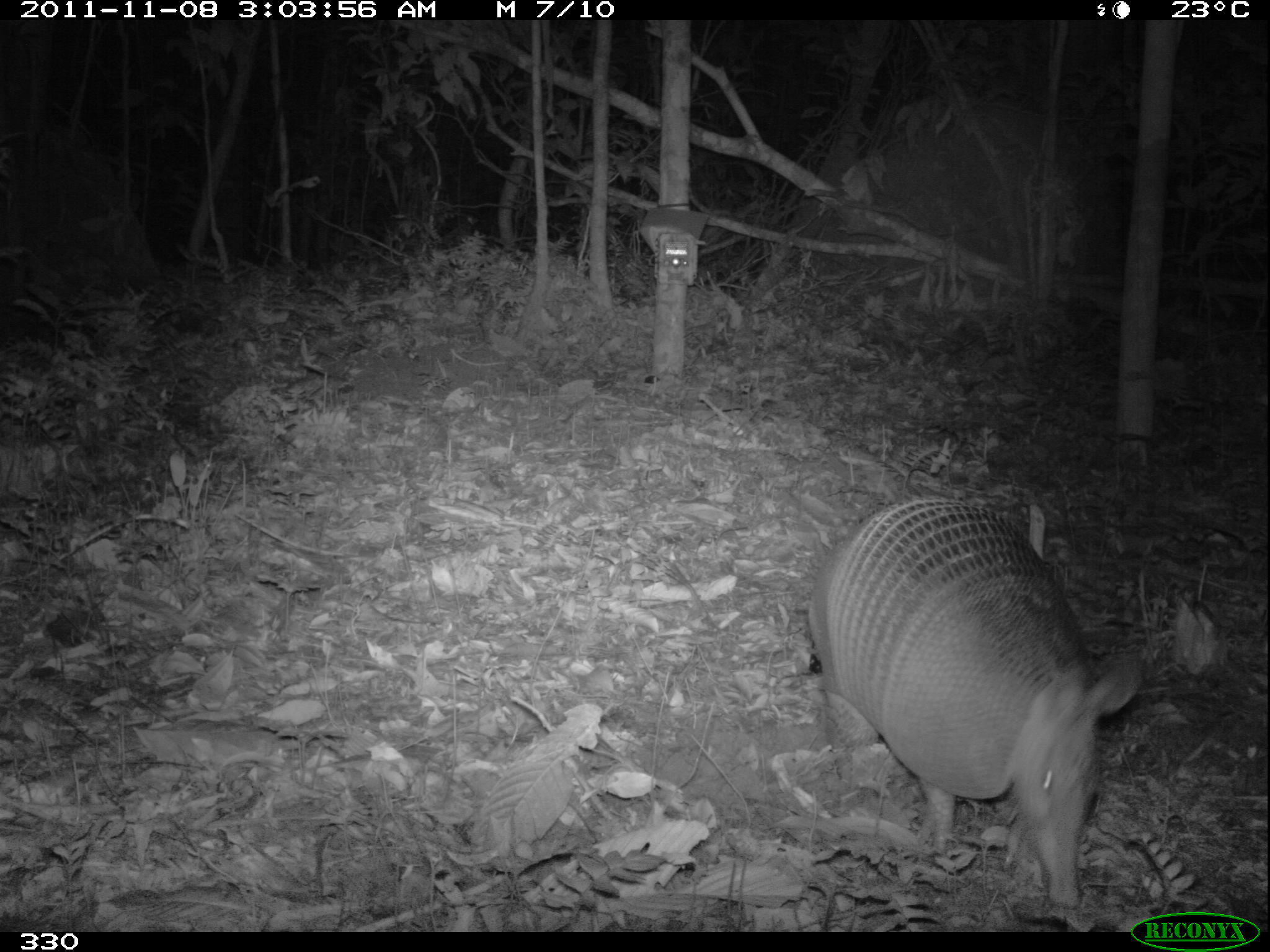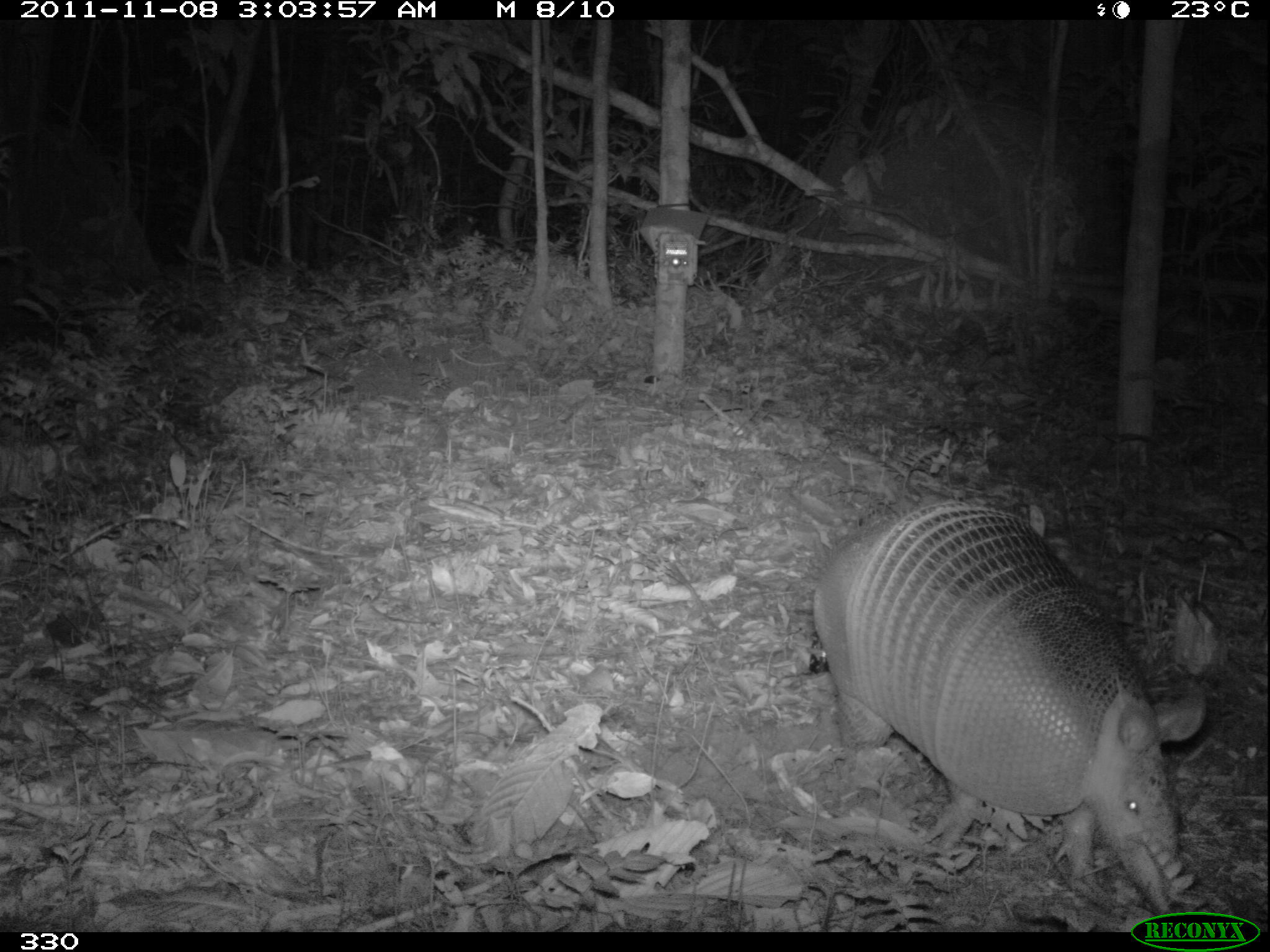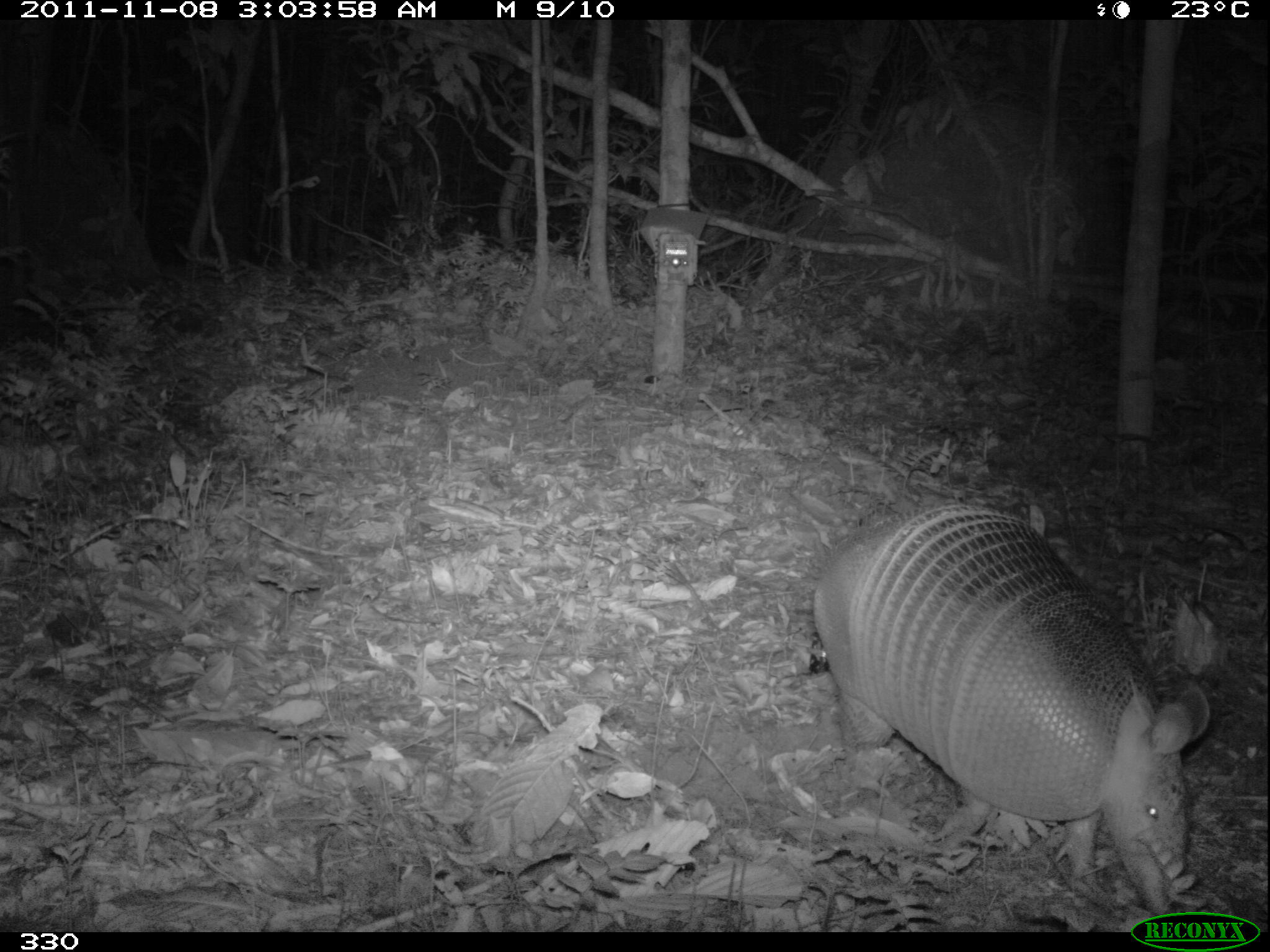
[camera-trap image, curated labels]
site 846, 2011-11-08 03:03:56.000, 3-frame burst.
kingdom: Animalia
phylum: Chordata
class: Mammalia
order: Cingulata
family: Dasypodidae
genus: Dasypus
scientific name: Dasypus kappleri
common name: greater long-nosed armadillo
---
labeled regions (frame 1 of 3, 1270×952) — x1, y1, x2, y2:
dasypus kappleri: 806, 494, 1142, 908